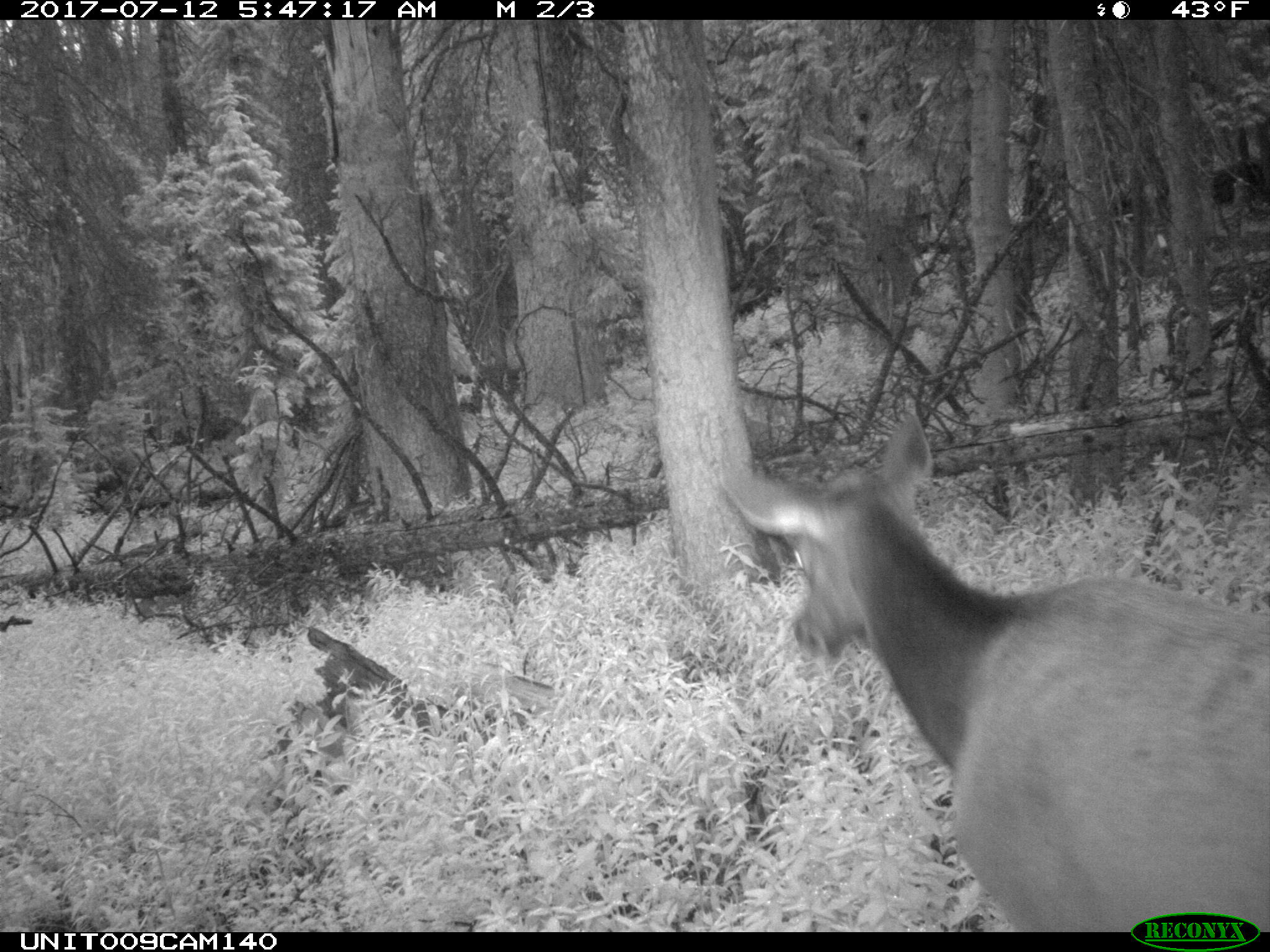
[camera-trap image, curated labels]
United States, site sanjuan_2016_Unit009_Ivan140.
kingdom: Animalia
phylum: Chordata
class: Mammalia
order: Artiodactyla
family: Cervidae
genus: Cervus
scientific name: Cervus elaphus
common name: red deer